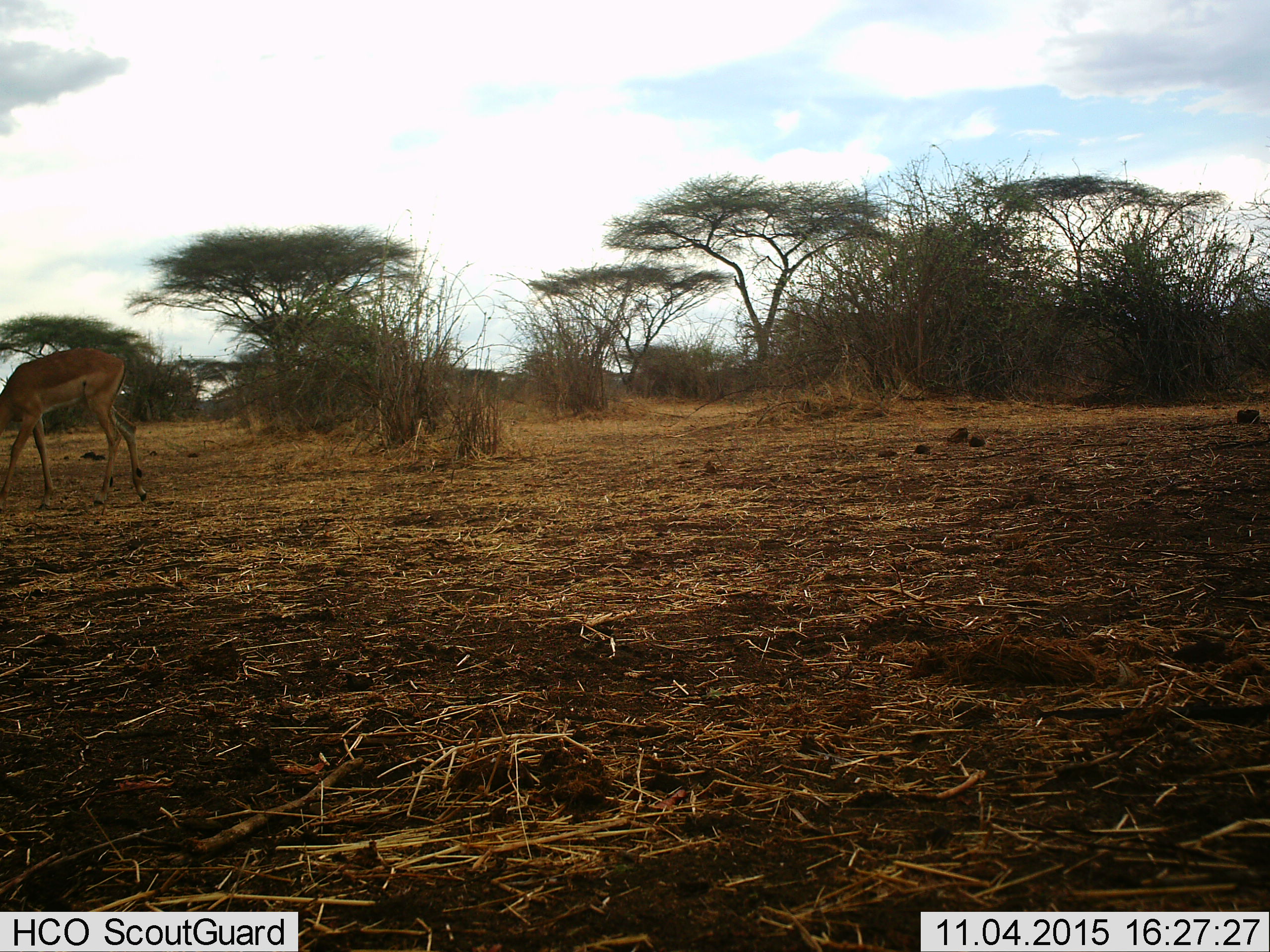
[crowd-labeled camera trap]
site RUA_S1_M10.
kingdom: Animalia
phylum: Chordata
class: Mammalia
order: Artiodactyla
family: Bovidae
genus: Aepyceros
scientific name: Aepyceros melampus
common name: impala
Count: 1.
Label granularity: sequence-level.